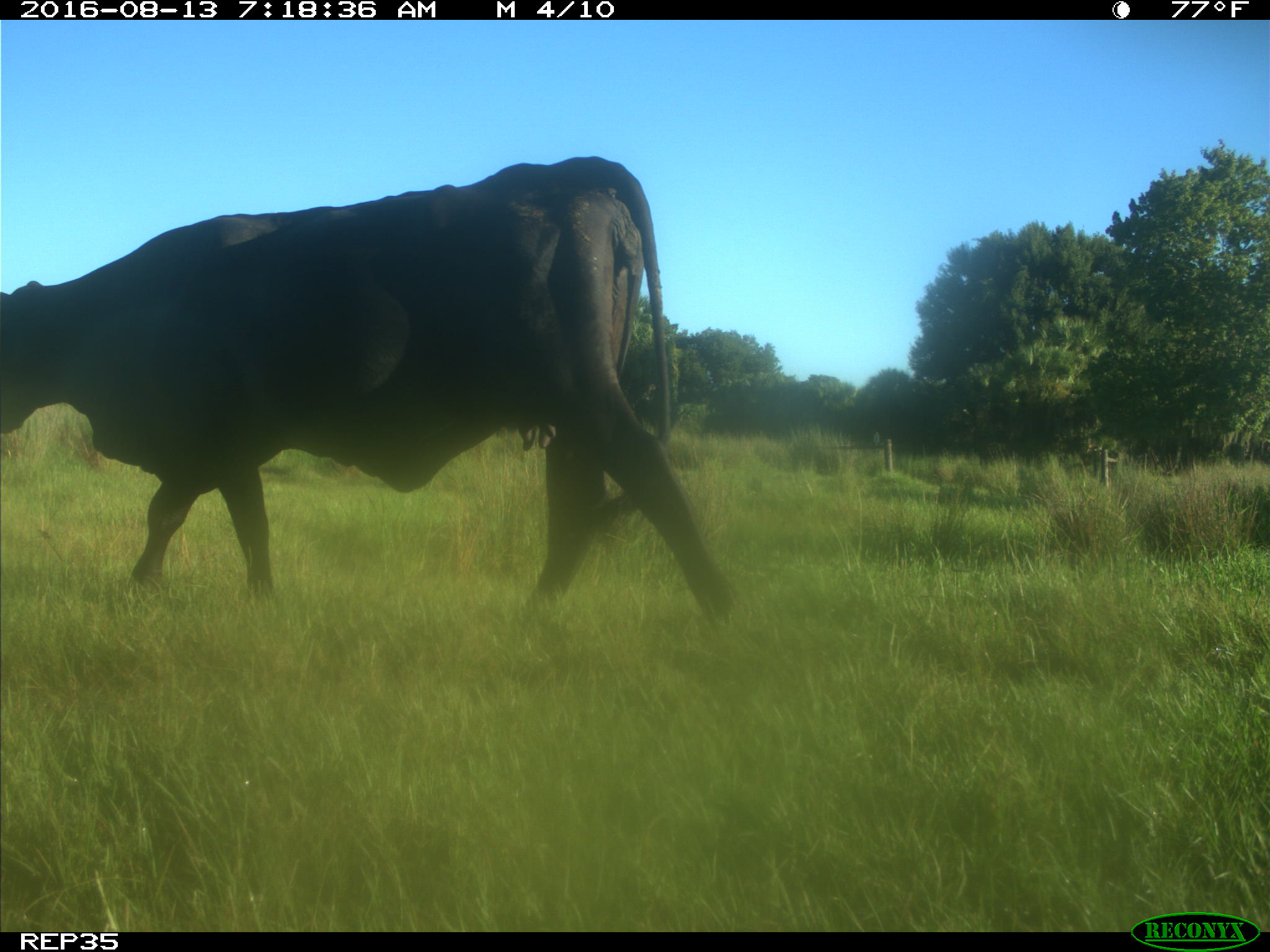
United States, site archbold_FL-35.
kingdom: Animalia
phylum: Chordata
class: Mammalia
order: Artiodactyla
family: Bovidae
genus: Bos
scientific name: Bos taurus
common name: domestic cow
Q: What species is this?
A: Bos taurus (domestic cow).